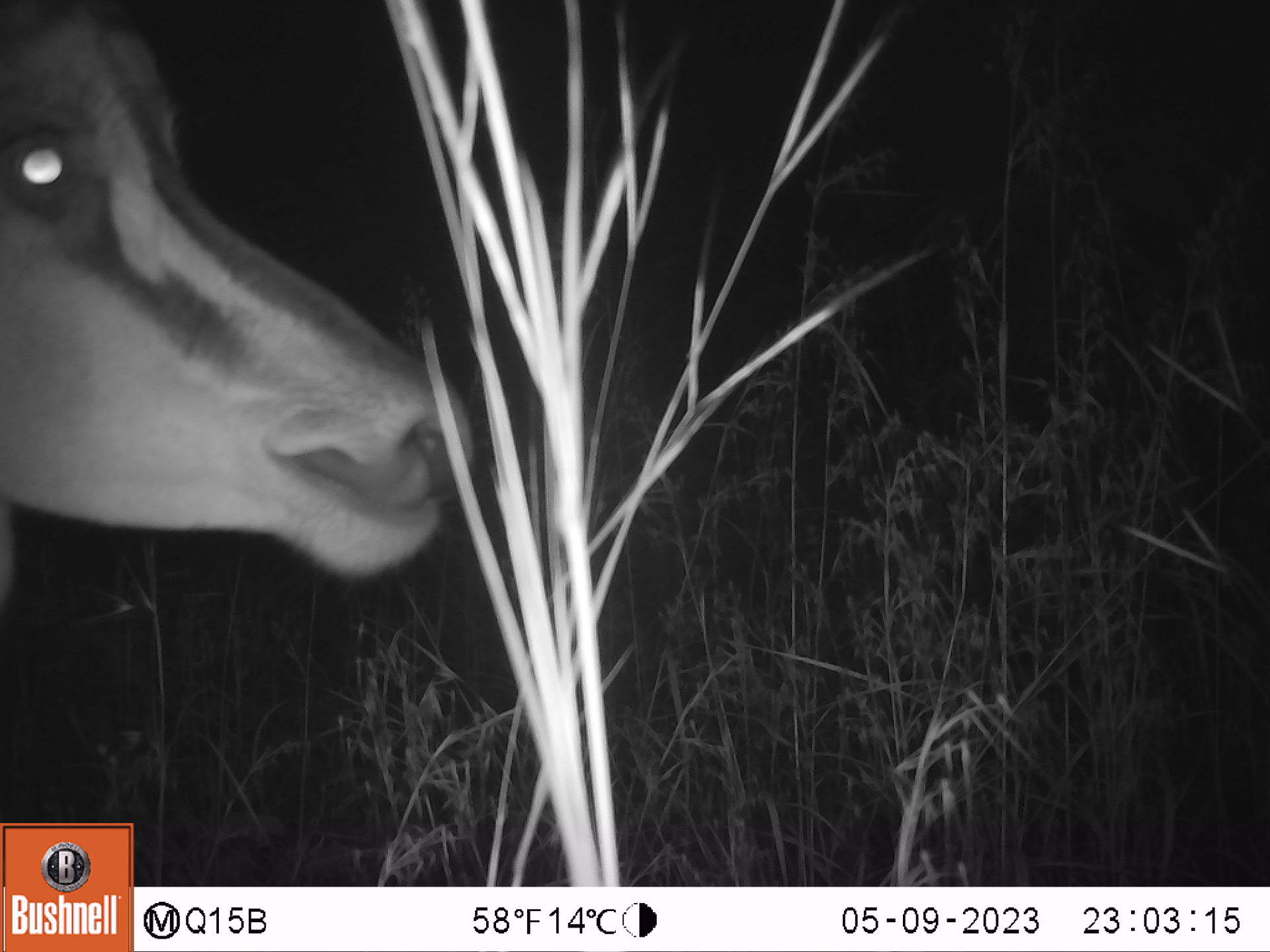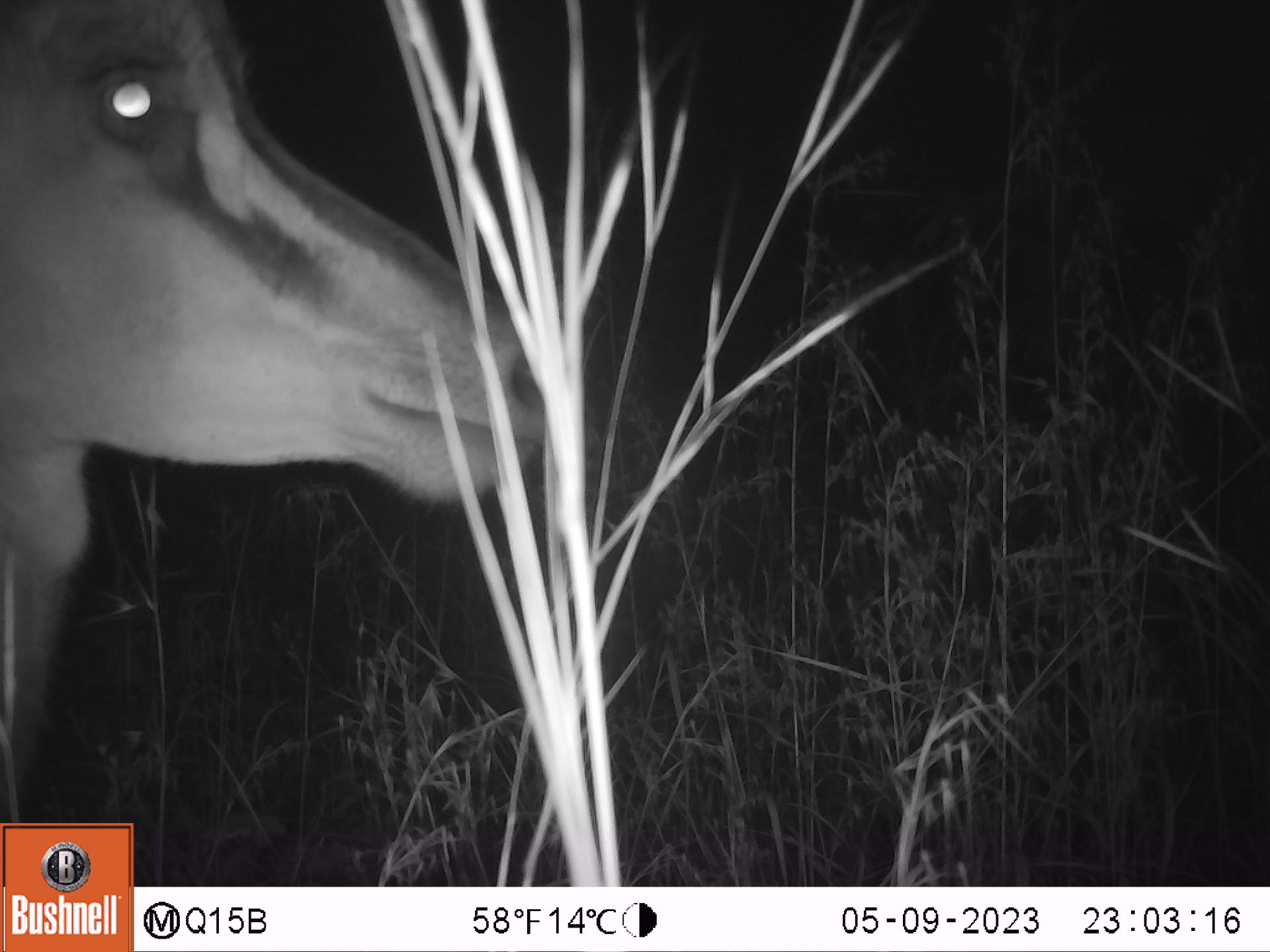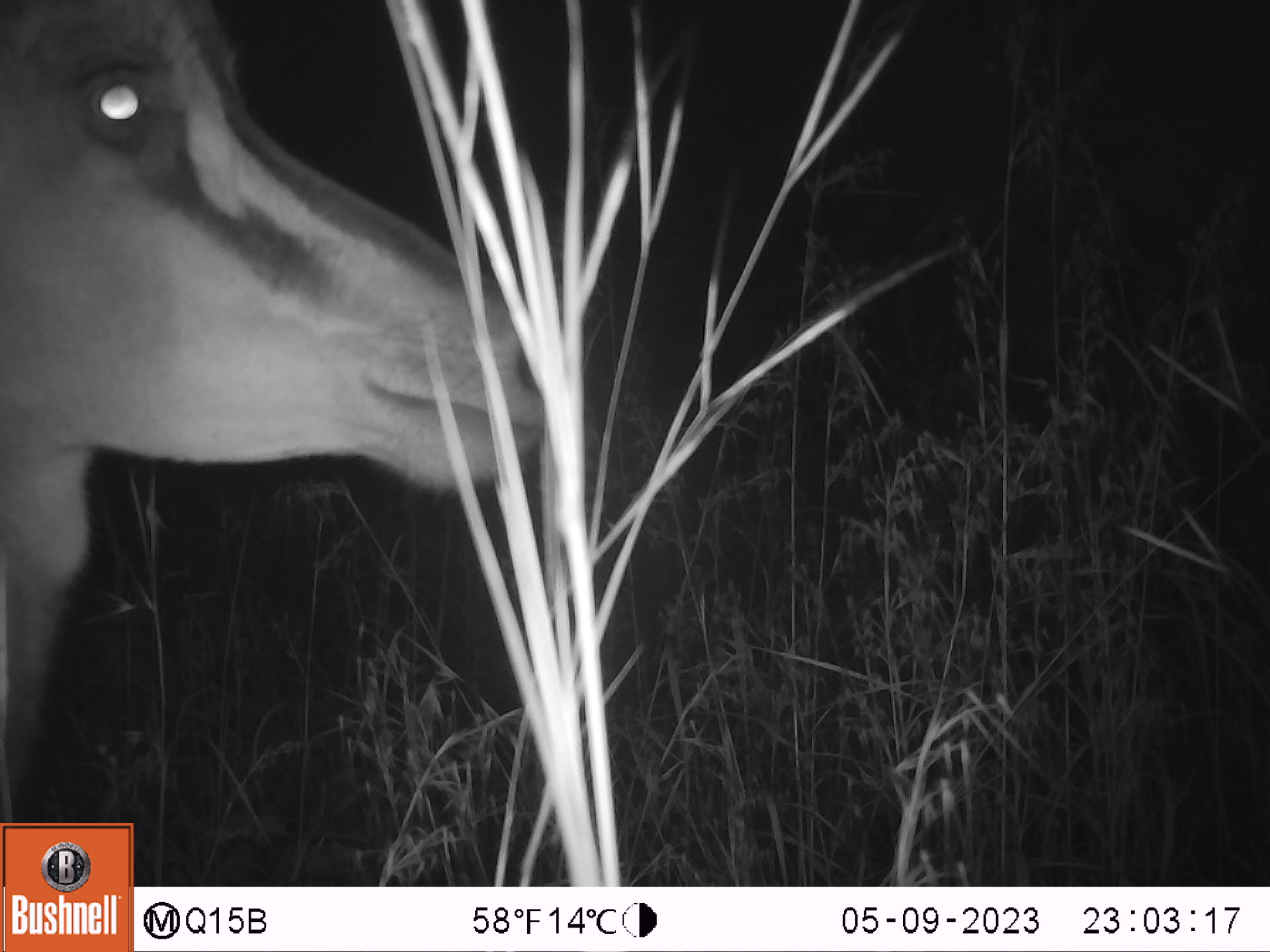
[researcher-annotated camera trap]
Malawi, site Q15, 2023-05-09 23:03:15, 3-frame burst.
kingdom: Animalia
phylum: Chordata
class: Mammalia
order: Artiodactyla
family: Bovidae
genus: Hippotragus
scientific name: Hippotragus niger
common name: sable antelope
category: sable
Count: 1.